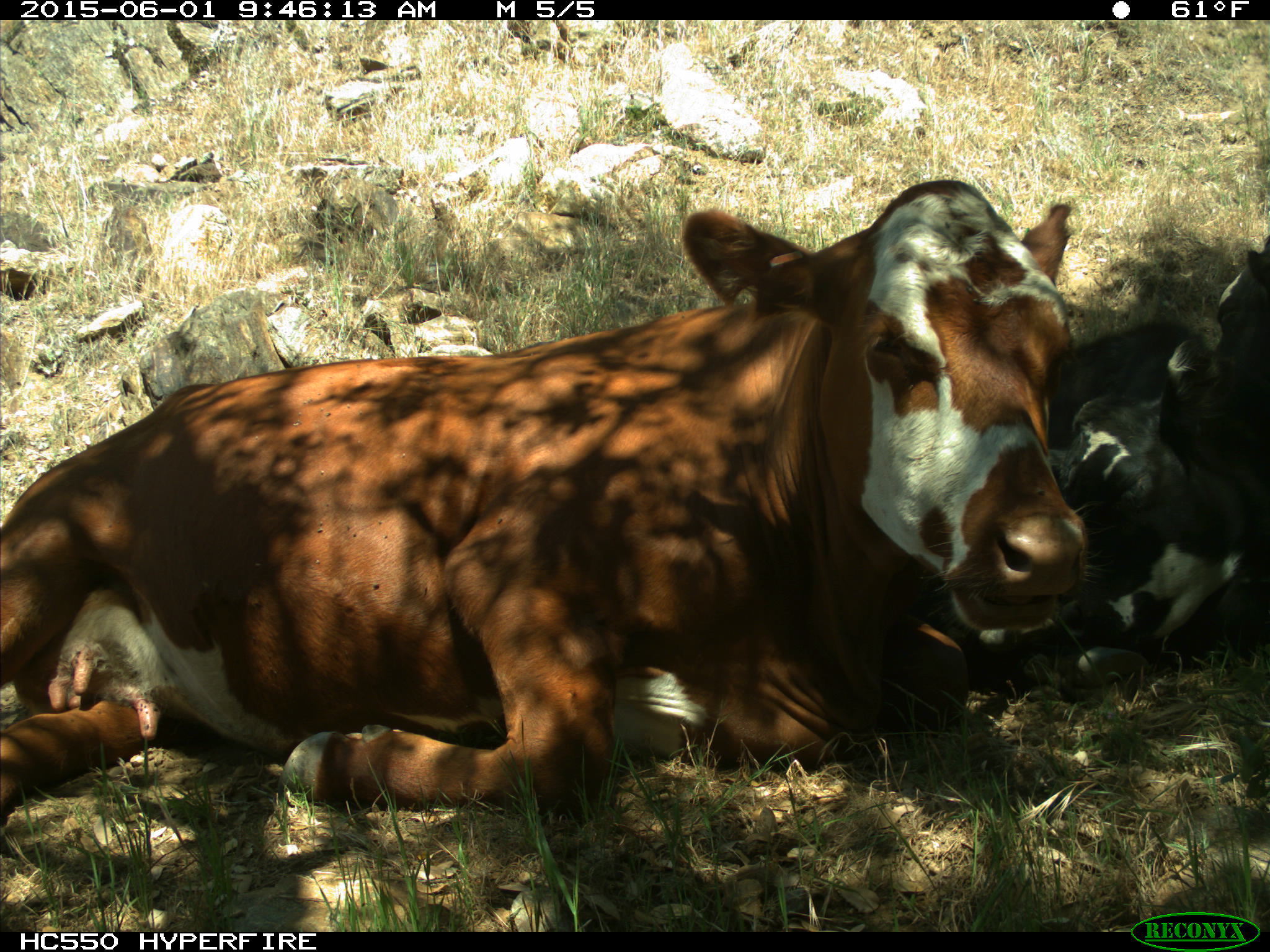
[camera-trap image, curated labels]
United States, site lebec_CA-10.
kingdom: Animalia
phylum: Chordata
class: Mammalia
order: Artiodactyla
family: Bovidae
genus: Bos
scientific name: Bos taurus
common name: domestic cow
Bos taurus (domestic cow).